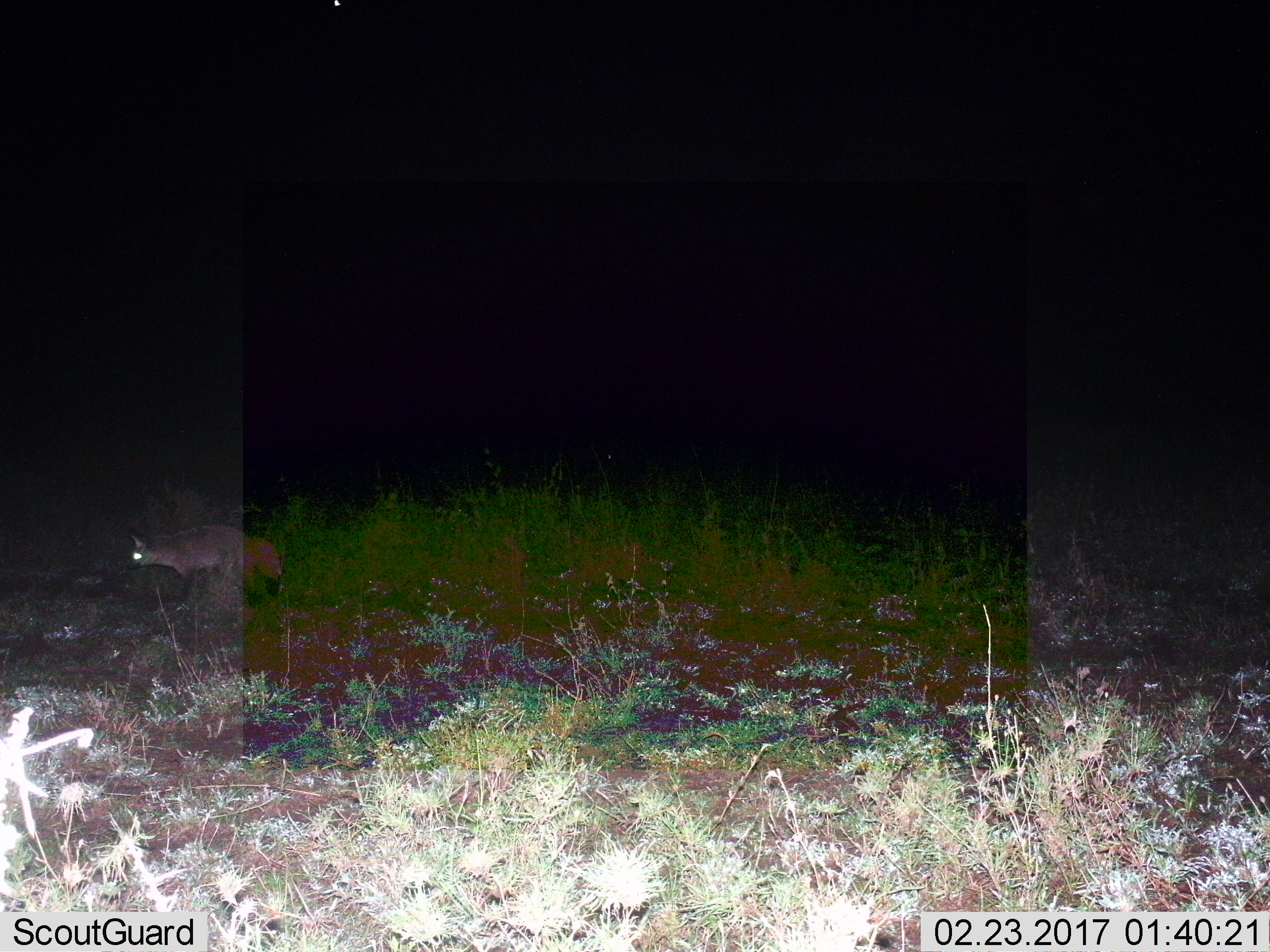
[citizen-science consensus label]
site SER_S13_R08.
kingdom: Animalia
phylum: Chordata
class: Mammalia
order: Carnivora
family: Canidae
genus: Otocyon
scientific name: Otocyon megalotis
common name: bat-eared fox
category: foxbateared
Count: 1.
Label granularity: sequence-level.